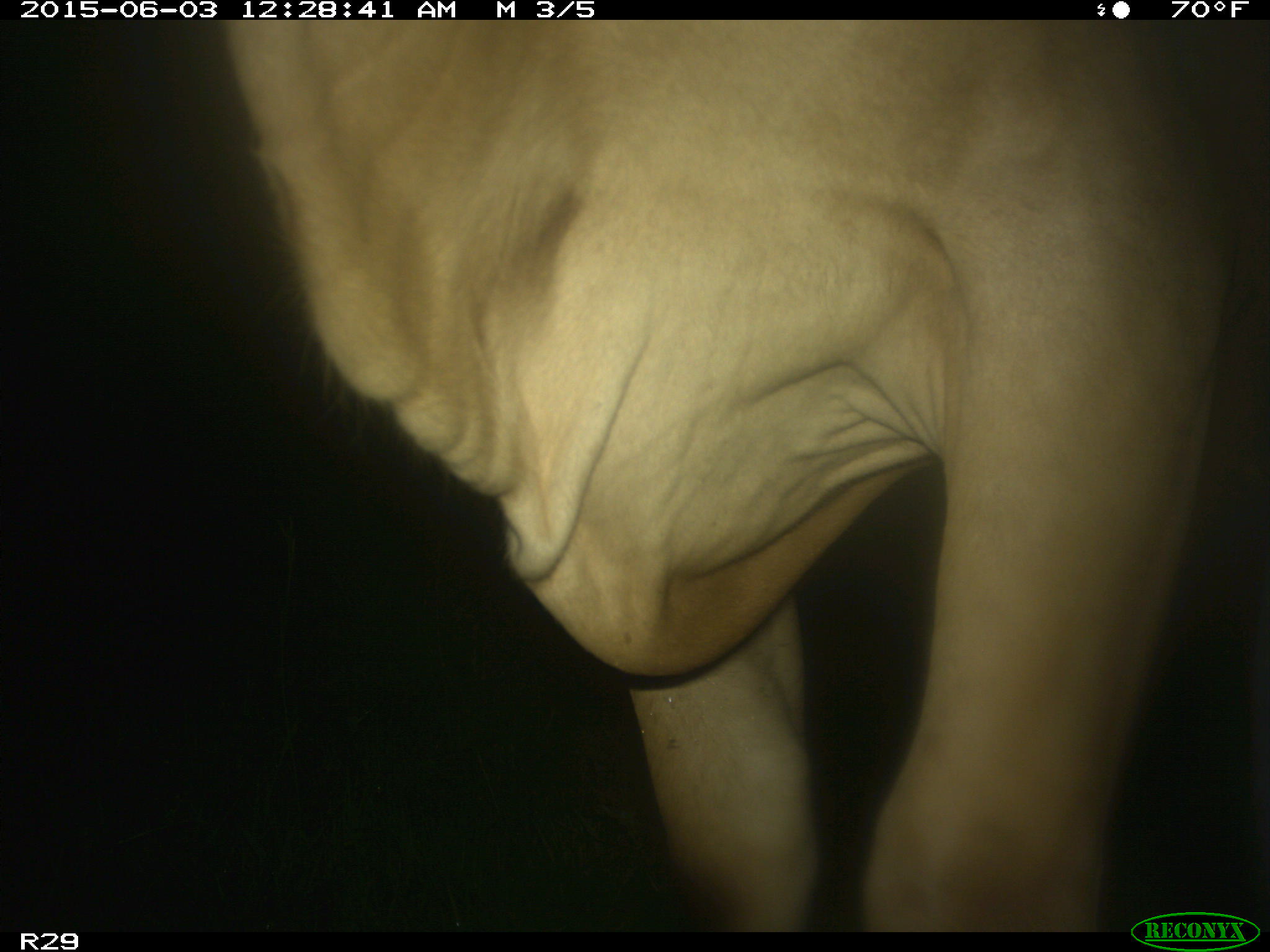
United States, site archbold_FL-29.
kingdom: Animalia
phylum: Chordata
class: Mammalia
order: Artiodactyla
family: Bovidae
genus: Bos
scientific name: Bos taurus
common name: domestic cow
Bos taurus (domestic cow).